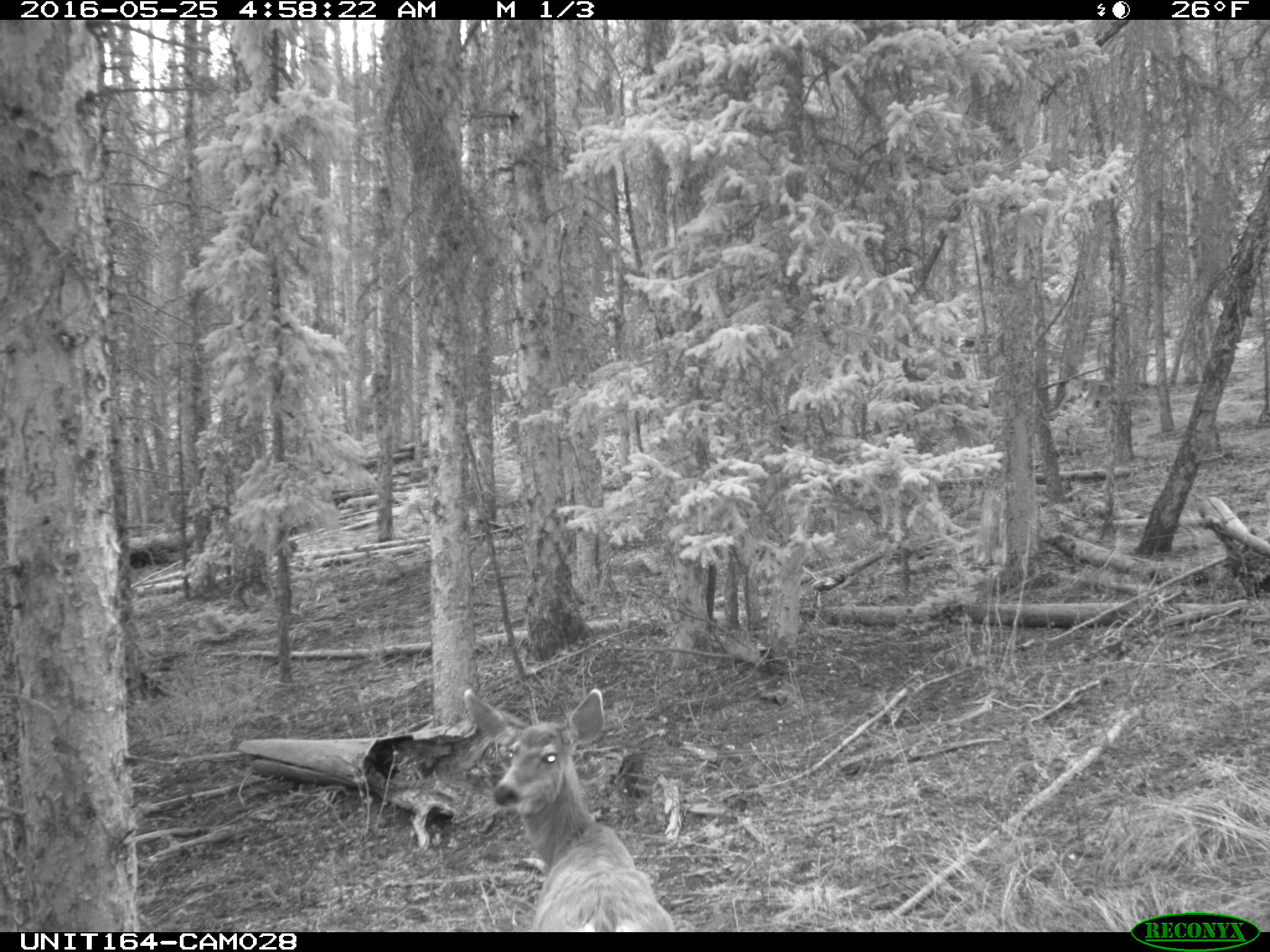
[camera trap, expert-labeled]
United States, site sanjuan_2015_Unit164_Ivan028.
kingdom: Animalia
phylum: Chordata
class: Mammalia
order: Artiodactyla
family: Cervidae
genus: Odocoileus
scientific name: Odocoileus hemionus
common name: mule deer